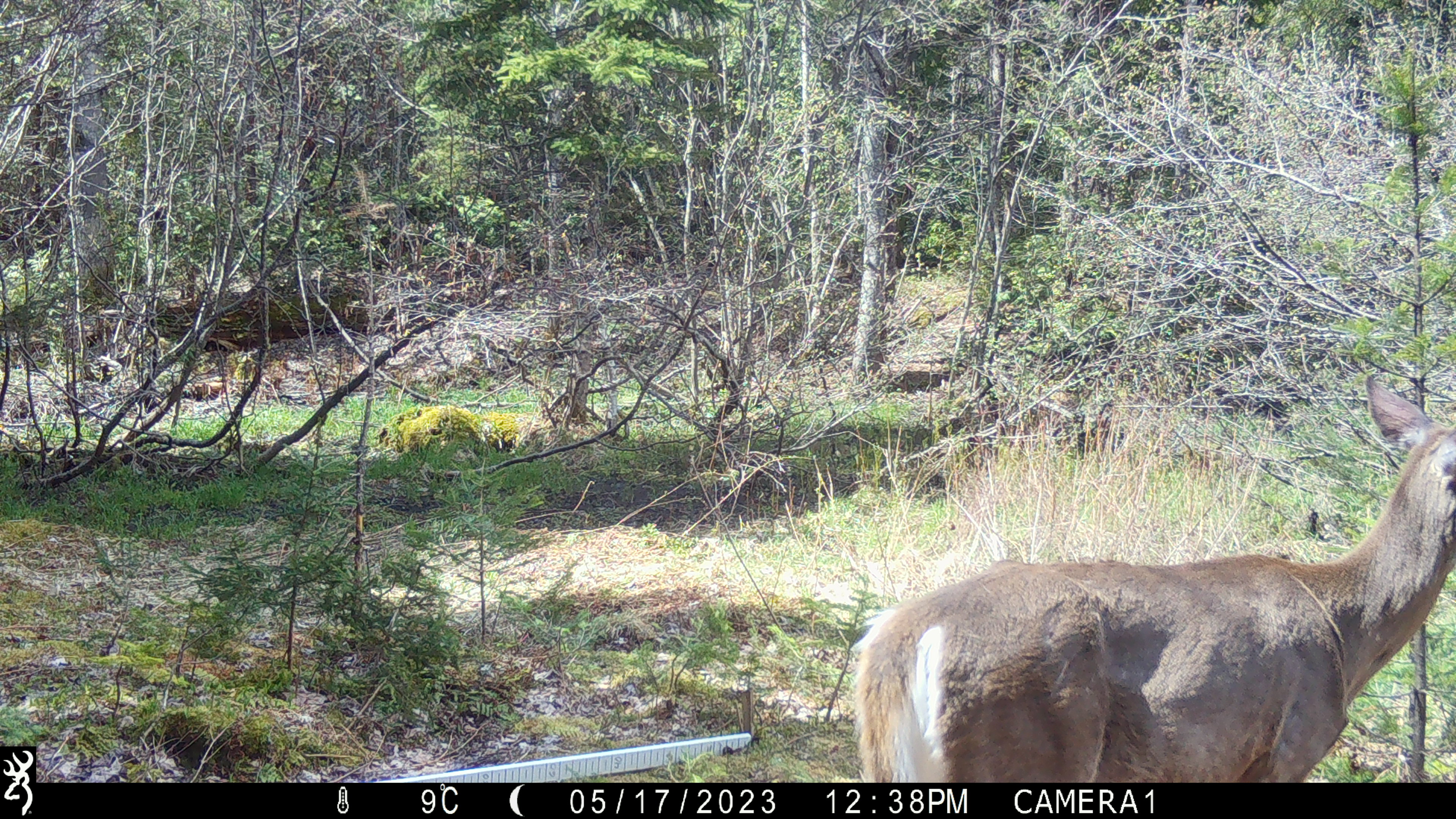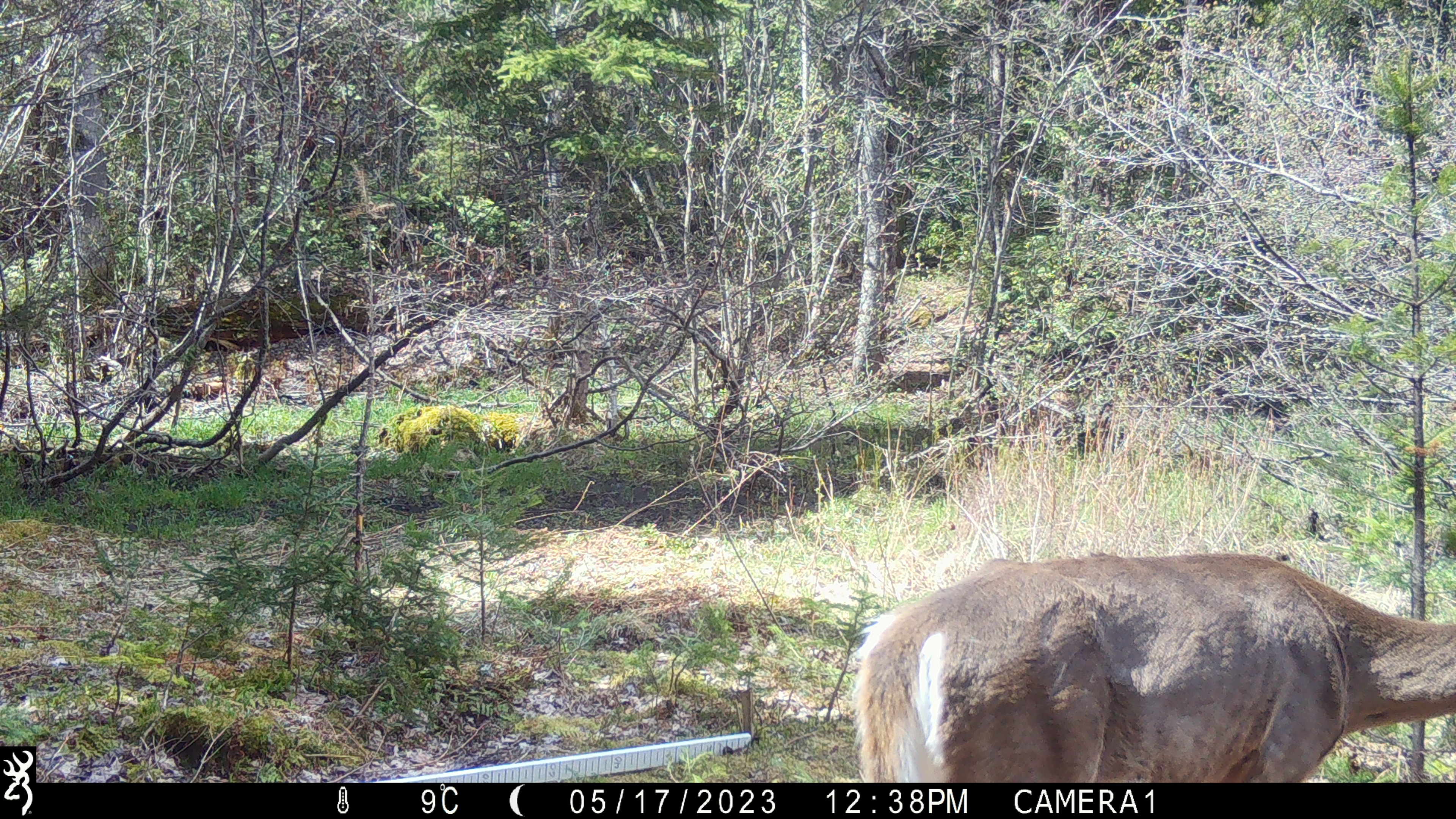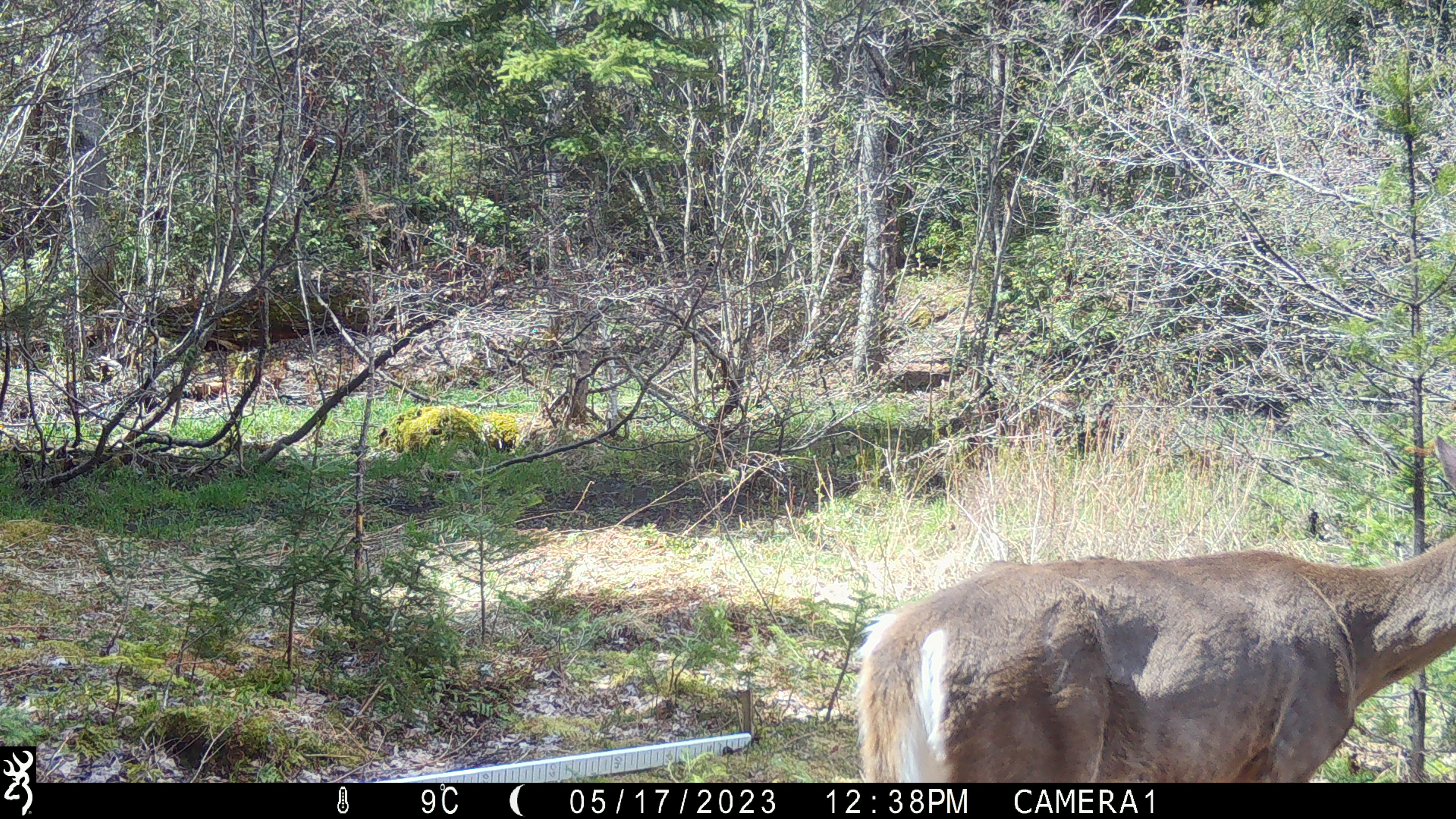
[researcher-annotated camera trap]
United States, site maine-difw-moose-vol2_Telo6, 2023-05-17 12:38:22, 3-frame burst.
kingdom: Animalia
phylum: Chordata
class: Mammalia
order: Artiodactyla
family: Cervidae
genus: Odocoileus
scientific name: Odocoileus virginianus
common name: white-tailed deer